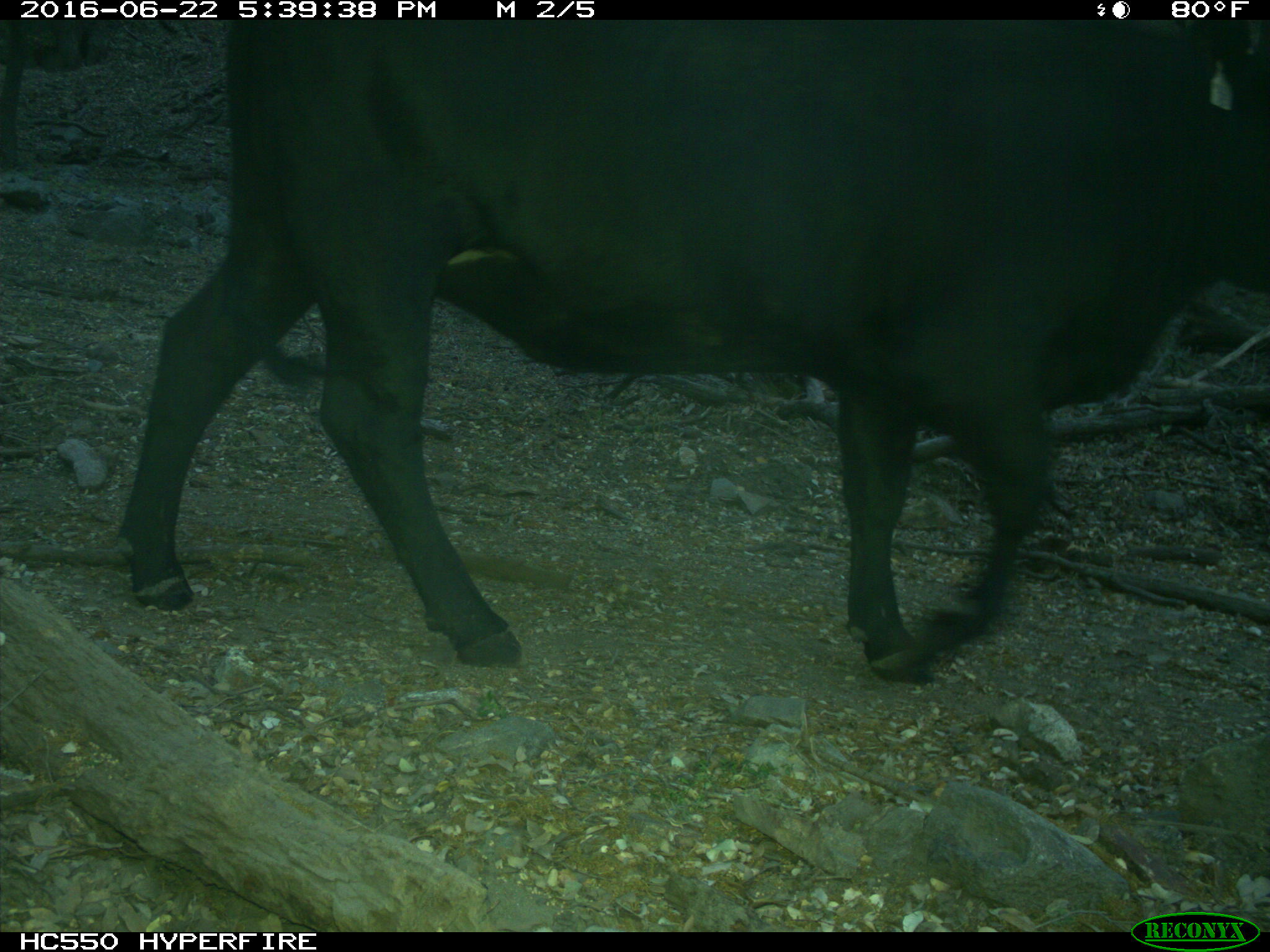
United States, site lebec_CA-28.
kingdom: Animalia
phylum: Chordata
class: Mammalia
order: Artiodactyla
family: Bovidae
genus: Bos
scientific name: Bos taurus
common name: domestic cow